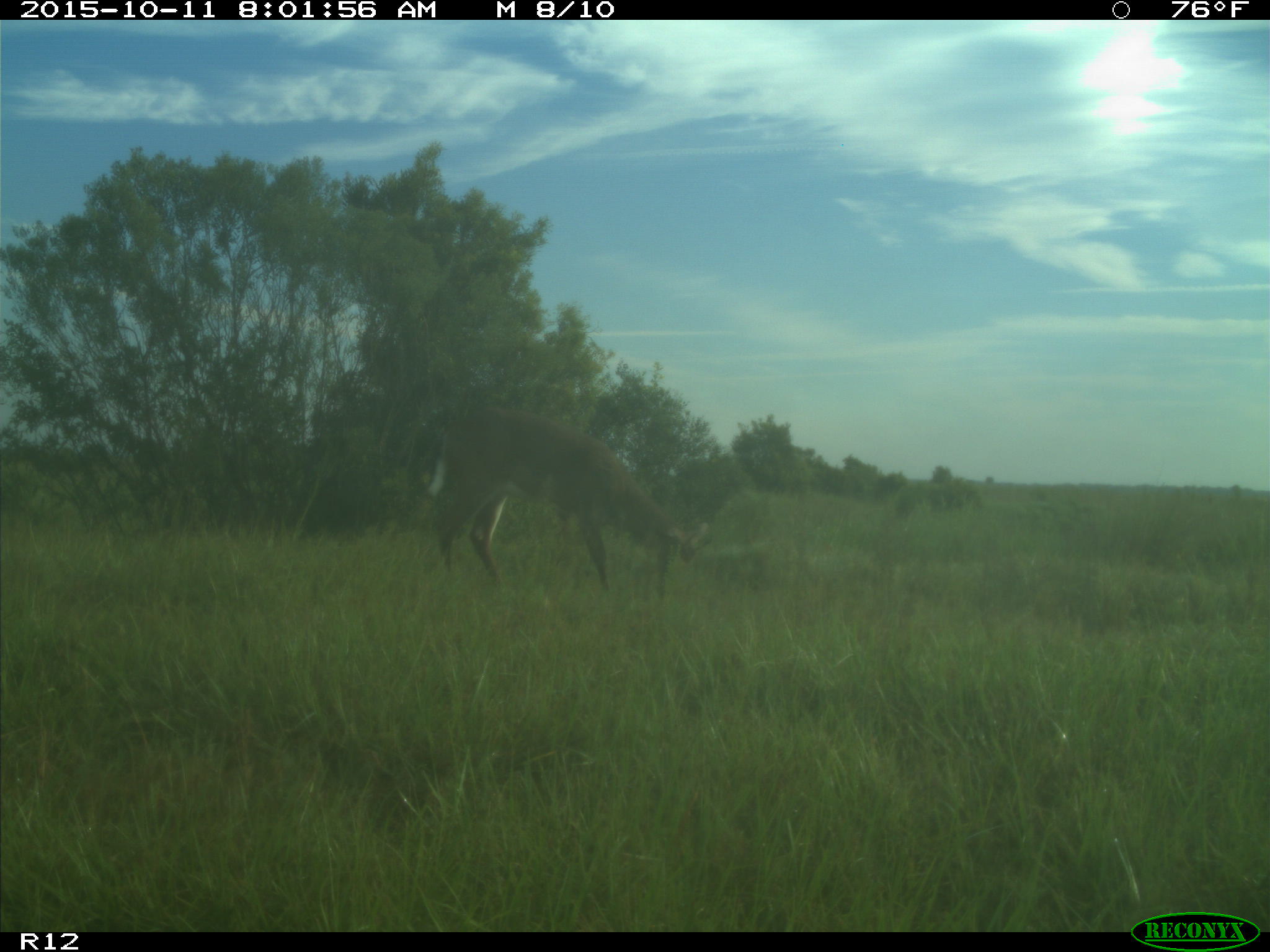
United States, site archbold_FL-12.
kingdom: Animalia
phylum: Chordata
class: Mammalia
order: Artiodactyla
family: Cervidae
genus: Odocoileus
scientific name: Odocoileus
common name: deer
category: unidentified deer